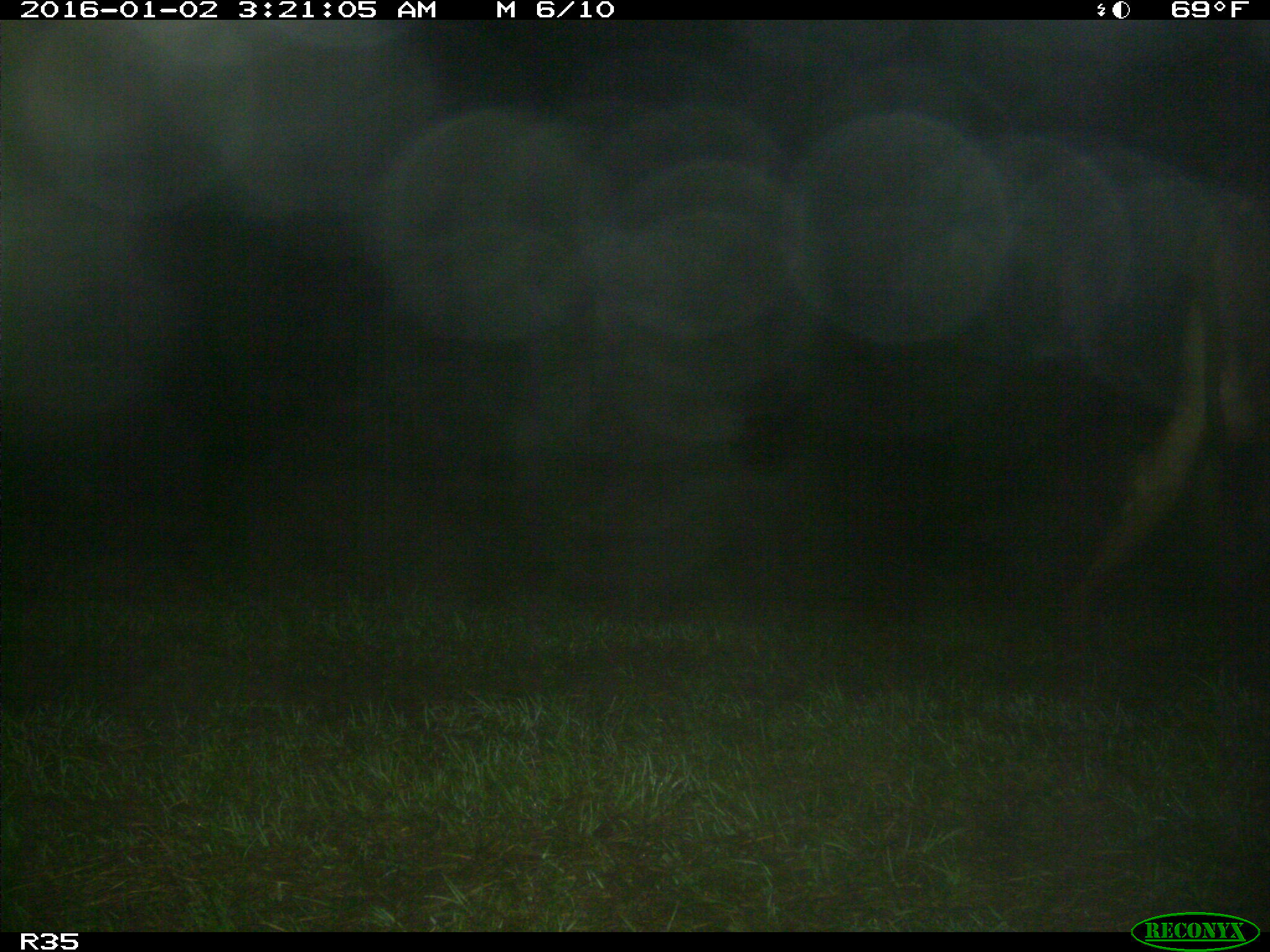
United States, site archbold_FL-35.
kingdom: Animalia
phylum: Chordata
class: Mammalia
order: Artiodactyla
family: Bovidae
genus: Bos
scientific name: Bos taurus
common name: domestic cow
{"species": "Bos taurus (domestic cow)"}